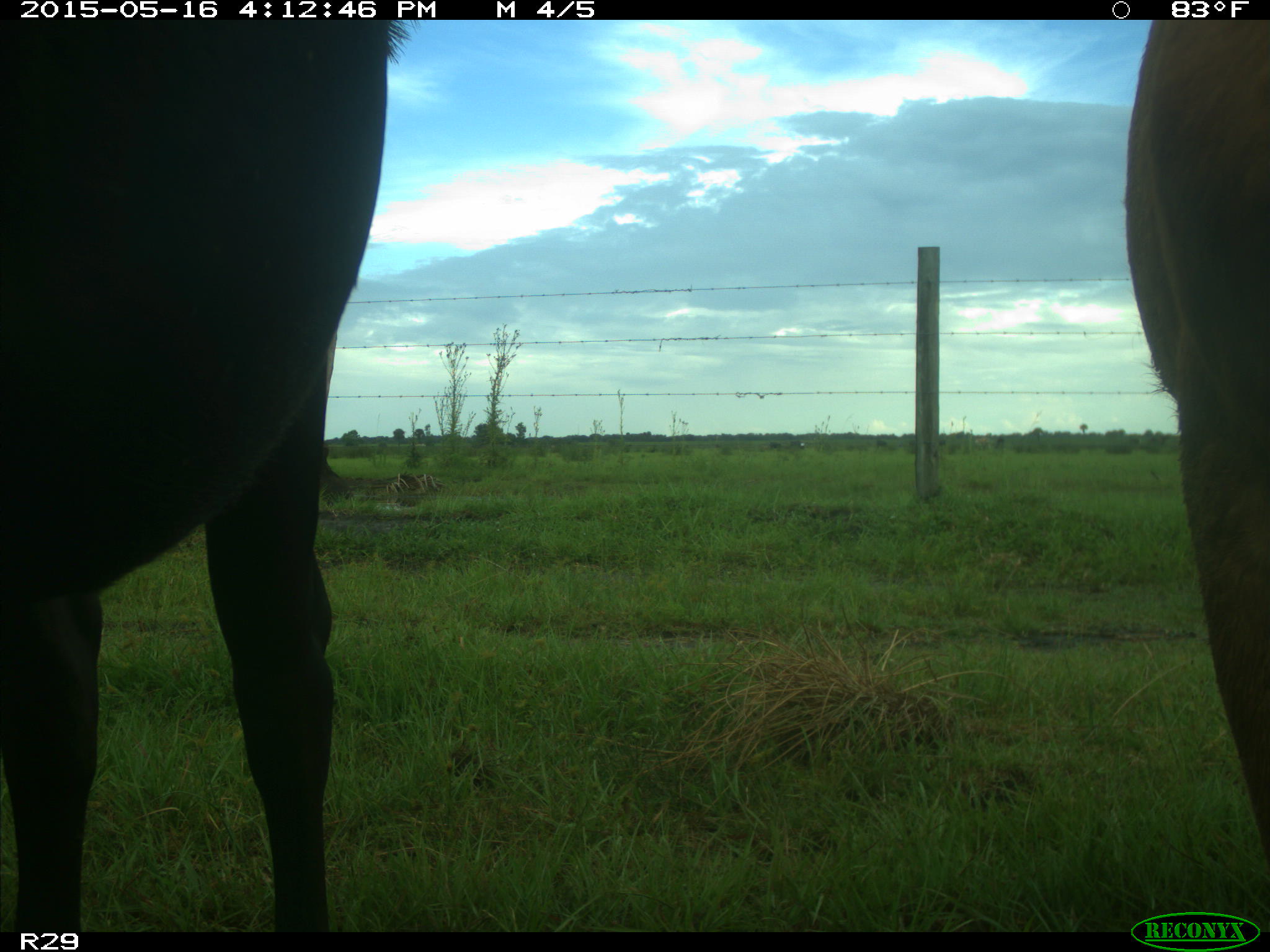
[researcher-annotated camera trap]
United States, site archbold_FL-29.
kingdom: Animalia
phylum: Chordata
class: Mammalia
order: Artiodactyla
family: Bovidae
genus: Bos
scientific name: Bos taurus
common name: domestic cow